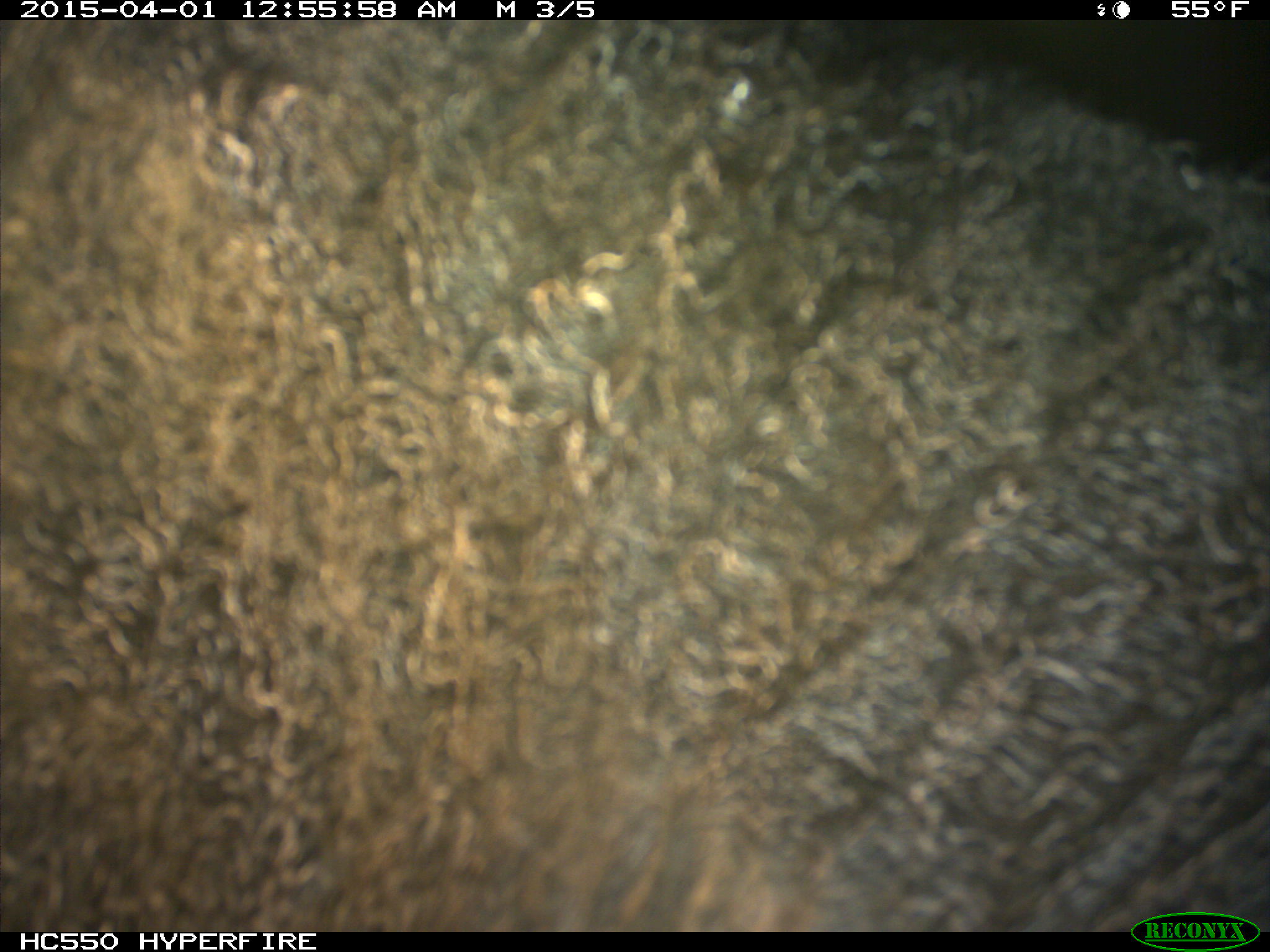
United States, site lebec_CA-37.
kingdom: Animalia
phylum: Chordata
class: Mammalia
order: Artiodactyla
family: Bovidae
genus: Bos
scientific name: Bos taurus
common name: domestic cow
Bos taurus (domestic cow).